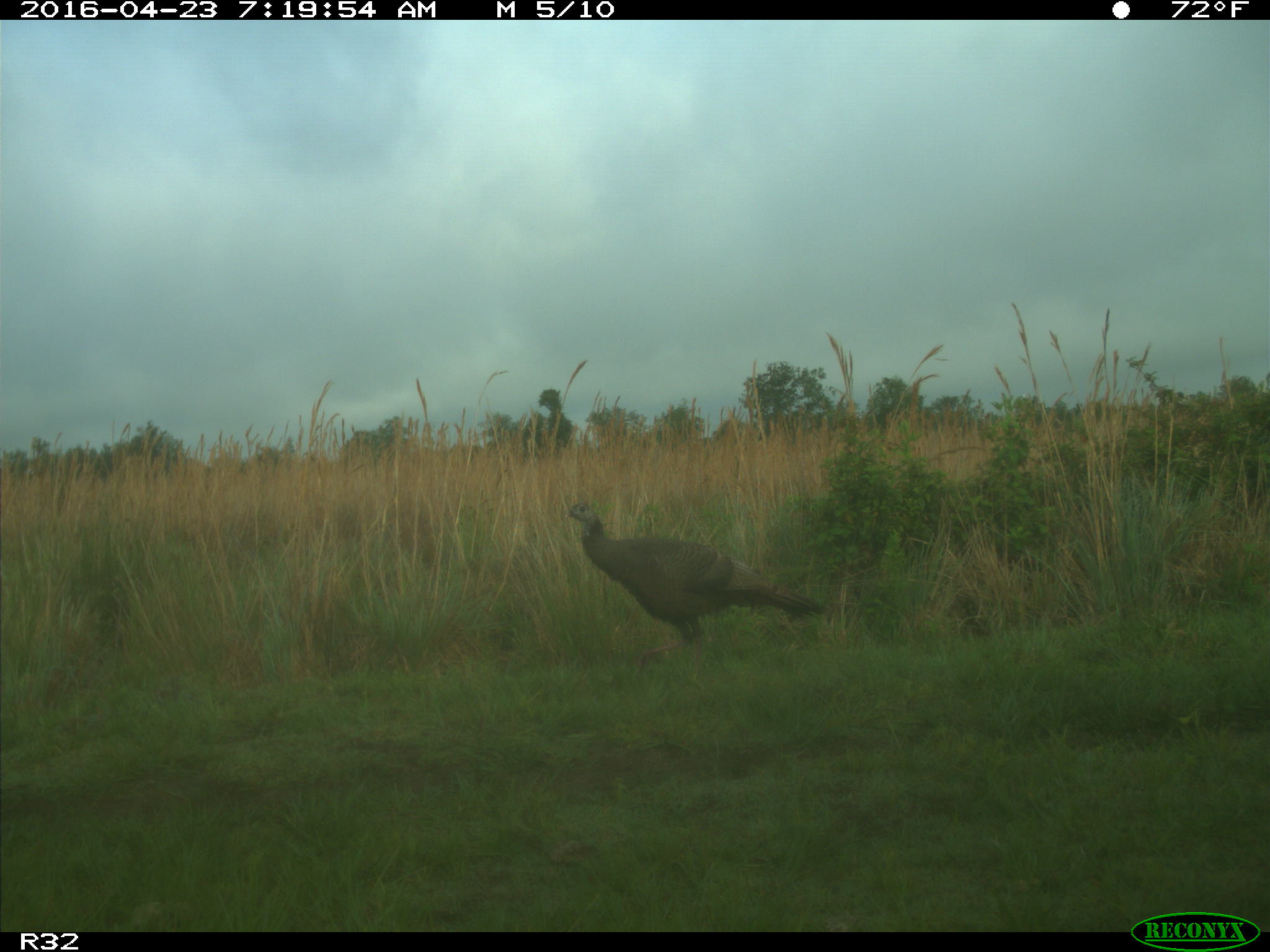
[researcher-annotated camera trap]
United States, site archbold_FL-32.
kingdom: Animalia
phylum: Chordata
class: Aves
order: Galliformes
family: Phasianidae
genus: Meleagris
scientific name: Meleagris gallopavo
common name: wild turkey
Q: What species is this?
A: Meleagris gallopavo (wild turkey).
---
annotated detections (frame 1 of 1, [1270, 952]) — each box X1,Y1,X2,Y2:
animal: 562,502,828,680